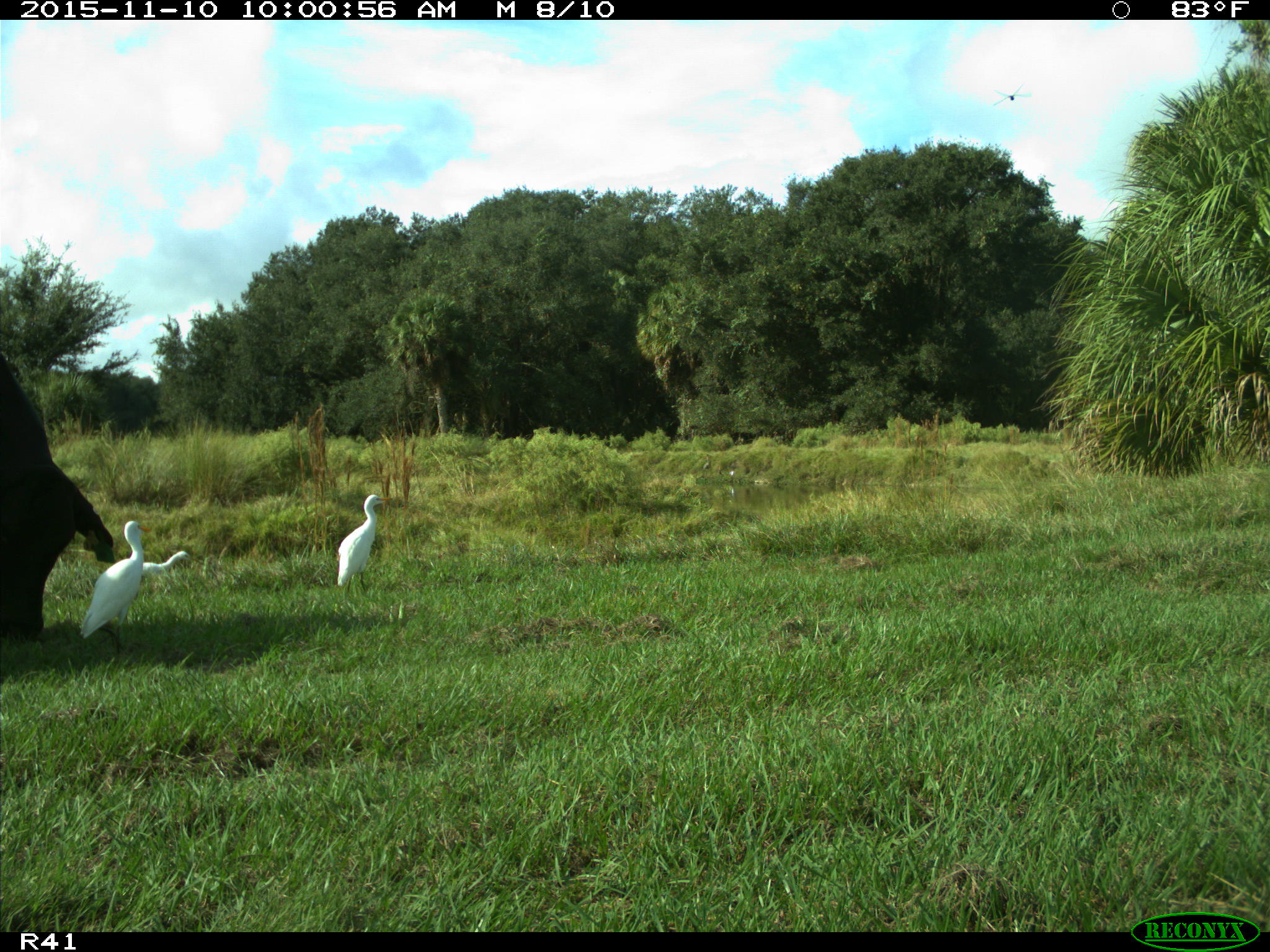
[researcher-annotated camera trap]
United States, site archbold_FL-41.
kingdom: Animalia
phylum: Chordata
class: Mammalia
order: Artiodactyla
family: Bovidae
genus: Bos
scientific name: Bos taurus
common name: domestic cow